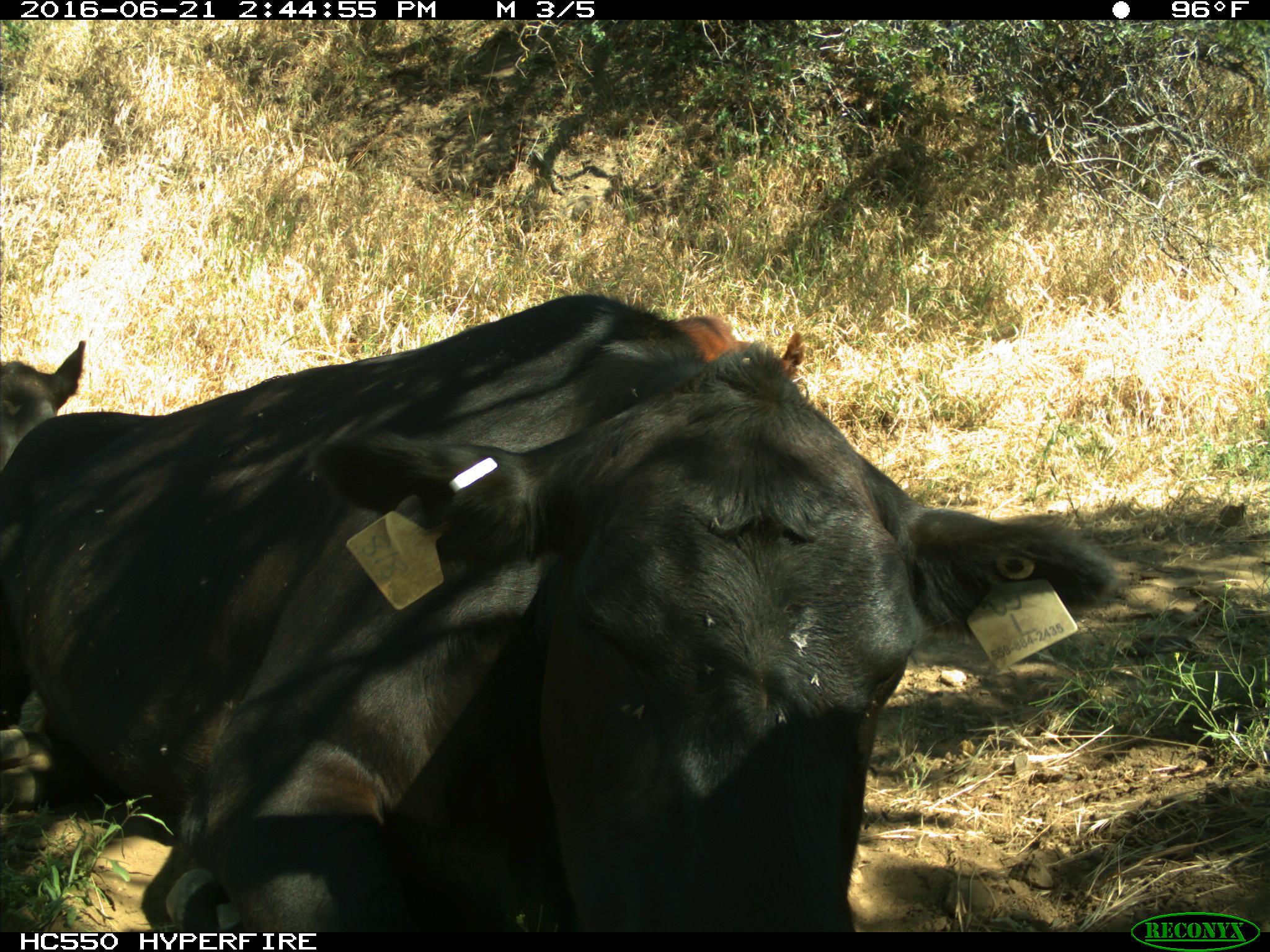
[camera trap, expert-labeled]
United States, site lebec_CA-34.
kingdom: Animalia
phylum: Chordata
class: Mammalia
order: Artiodactyla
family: Bovidae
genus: Bos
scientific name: Bos taurus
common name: domestic cow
Bos taurus (domestic cow).